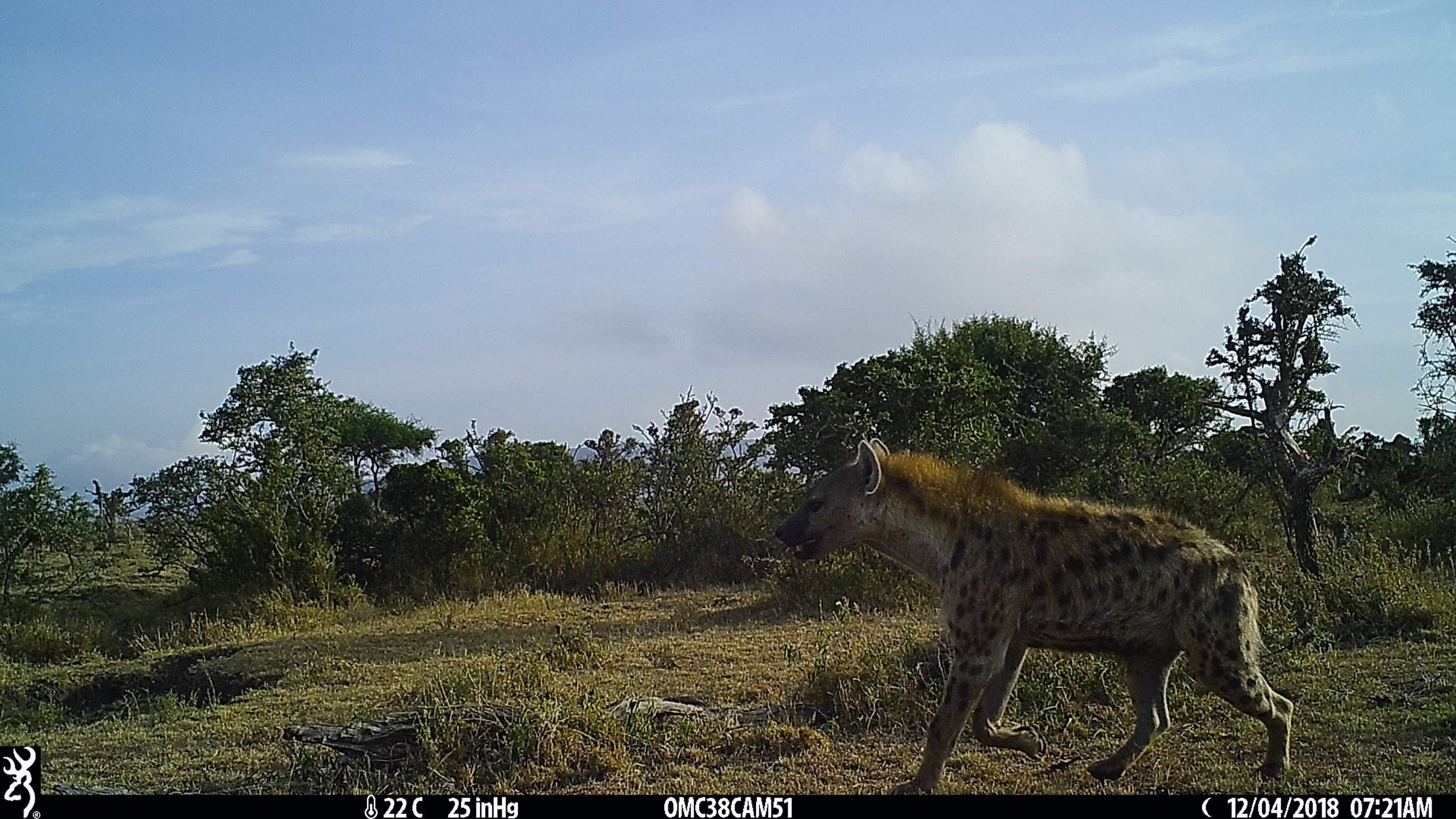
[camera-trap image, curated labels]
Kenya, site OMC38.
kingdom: Animalia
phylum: Chordata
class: Mammalia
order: Carnivora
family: Hyaenidae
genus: Crocuta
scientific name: Crocuta crocuta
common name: spotted hyena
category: hyena spotted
Hyena spotted (spotted hyena) (Crocuta crocuta).